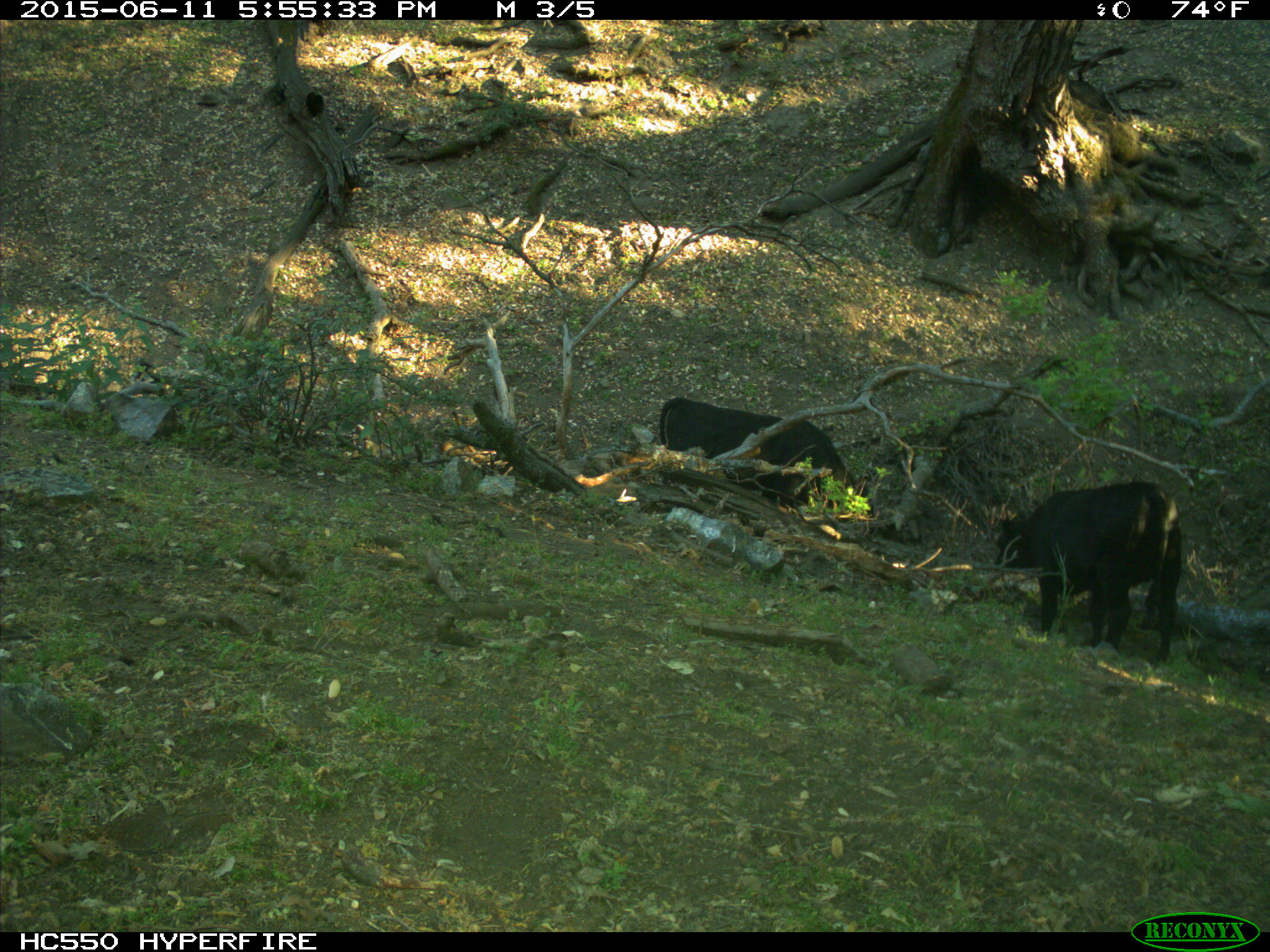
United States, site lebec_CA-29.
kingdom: Animalia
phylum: Chordata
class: Mammalia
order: Artiodactyla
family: Bovidae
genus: Bos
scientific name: Bos taurus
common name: domestic cow